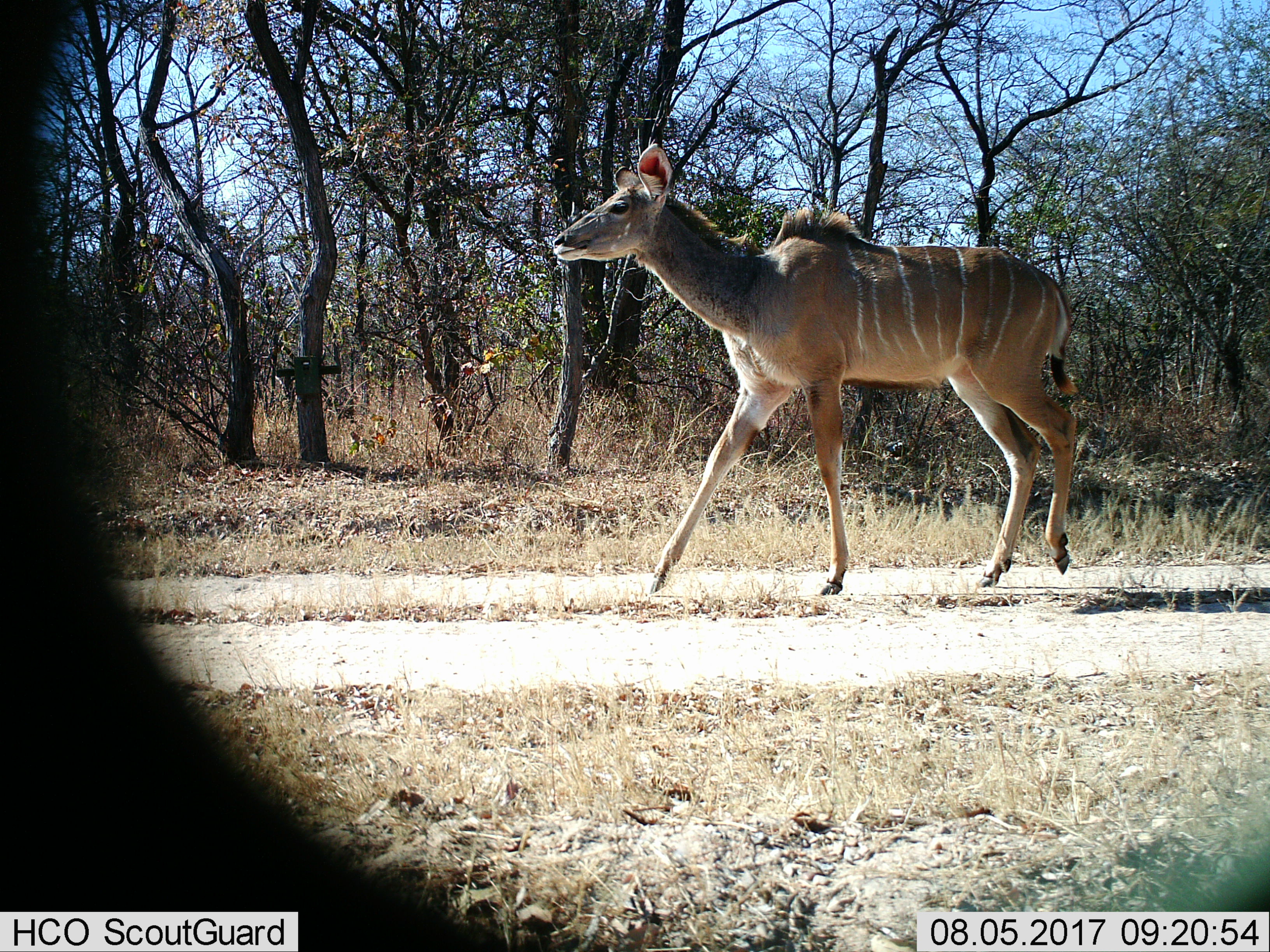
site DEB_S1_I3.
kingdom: Animalia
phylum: Chordata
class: Mammalia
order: Artiodactyla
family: Bovidae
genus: Tragelaphus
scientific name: Tragelaphus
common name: kudu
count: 1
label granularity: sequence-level